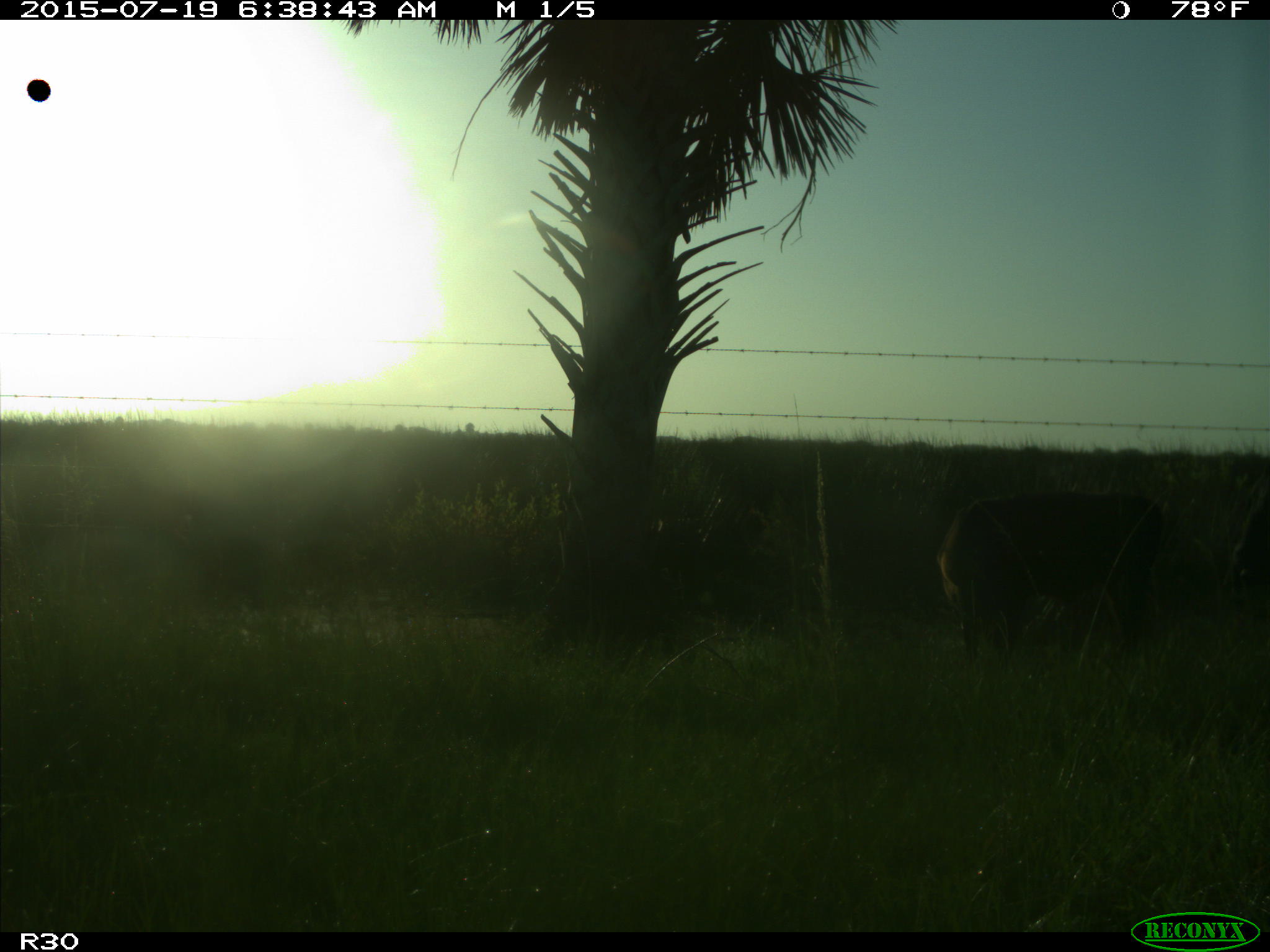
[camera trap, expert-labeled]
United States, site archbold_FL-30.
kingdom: Animalia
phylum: Chordata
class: Mammalia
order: Artiodactyla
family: Bovidae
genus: Bos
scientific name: Bos taurus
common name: domestic cow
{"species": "Bos taurus (domestic cow)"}